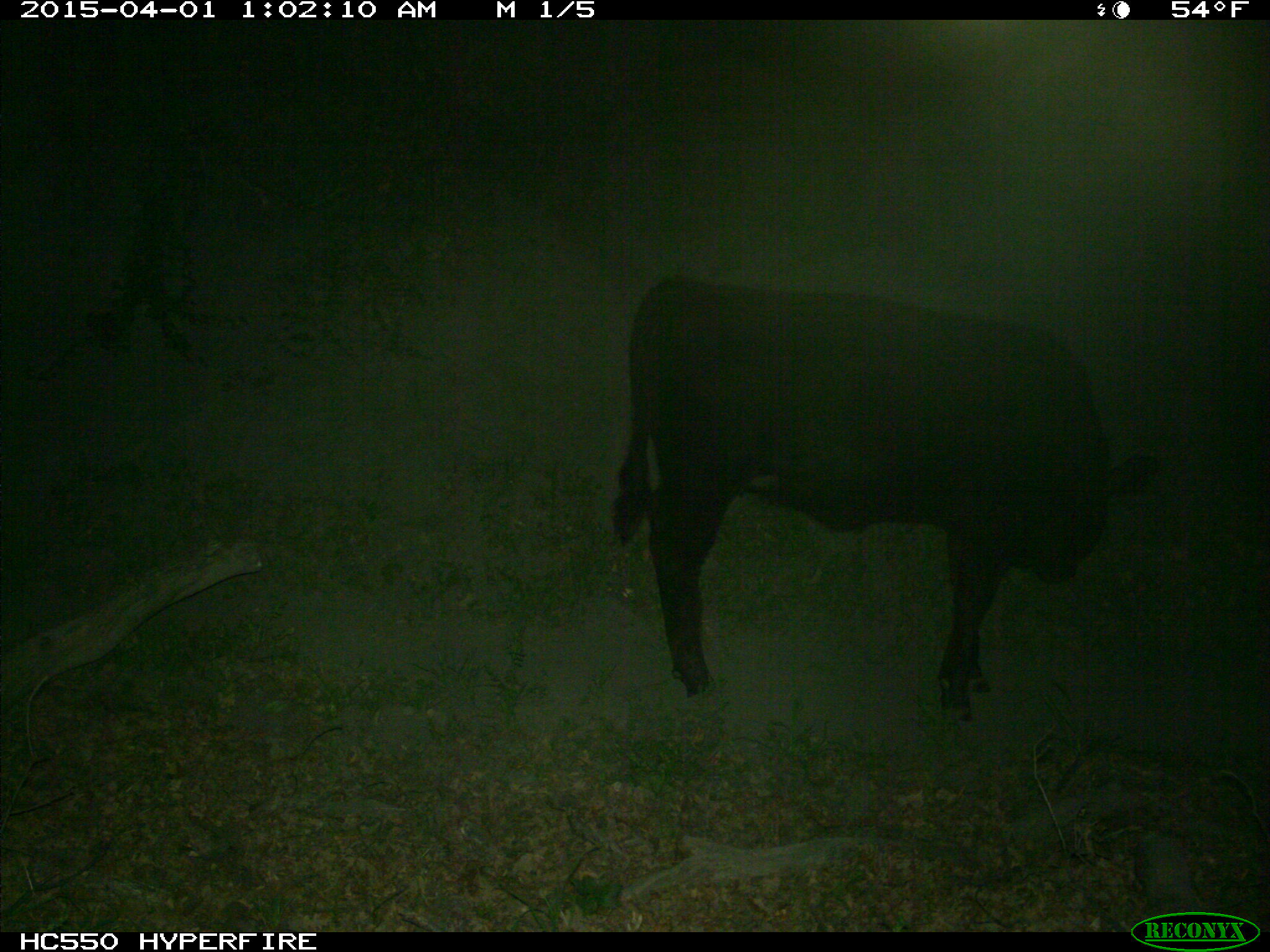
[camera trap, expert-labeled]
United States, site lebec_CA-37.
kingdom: Animalia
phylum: Chordata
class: Mammalia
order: Artiodactyla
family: Bovidae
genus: Bos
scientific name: Bos taurus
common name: domestic cow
Bos taurus (domestic cow).